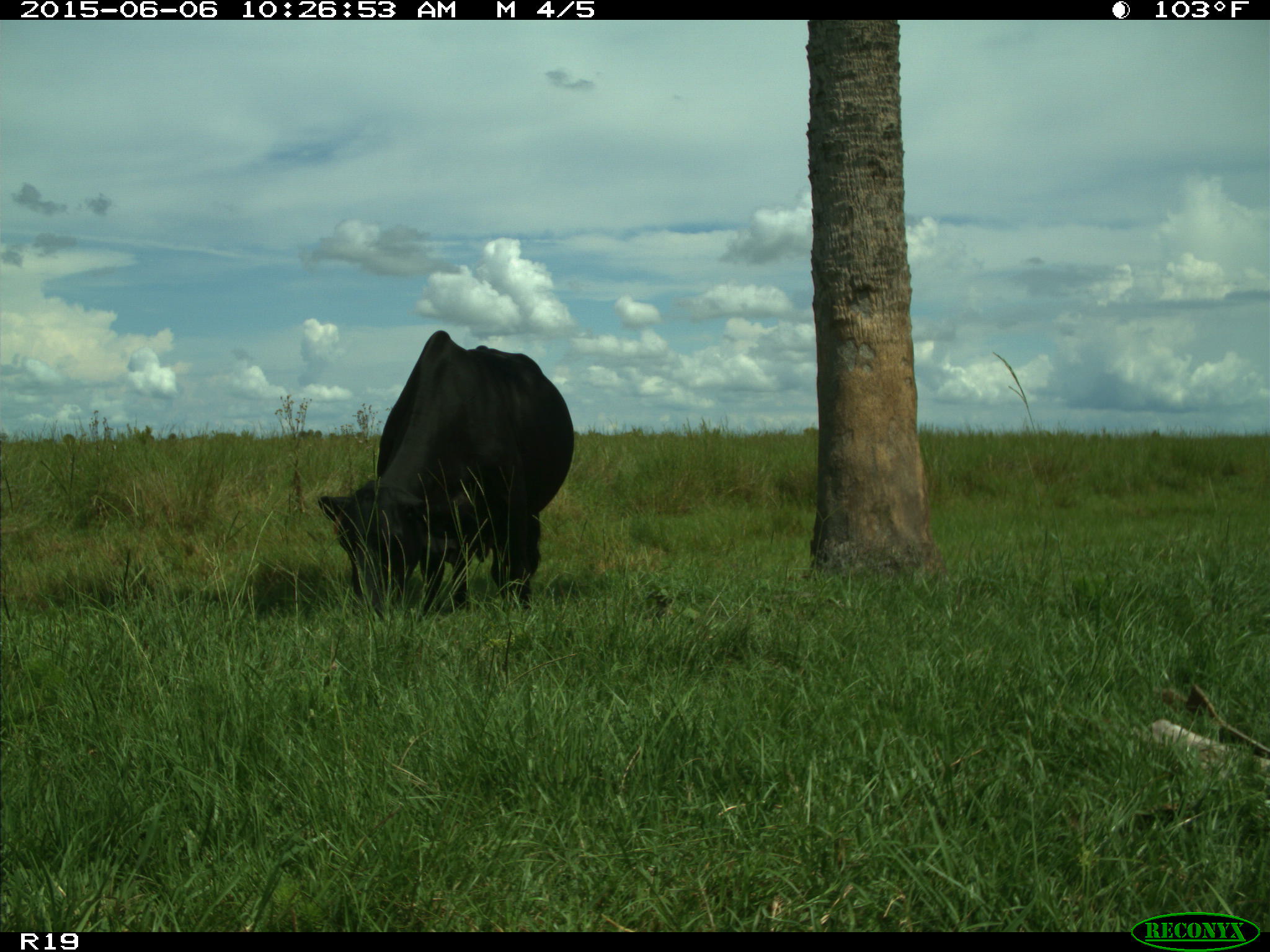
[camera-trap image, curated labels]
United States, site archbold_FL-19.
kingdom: Animalia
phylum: Chordata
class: Mammalia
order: Artiodactyla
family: Bovidae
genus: Bos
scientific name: Bos taurus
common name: domestic cow